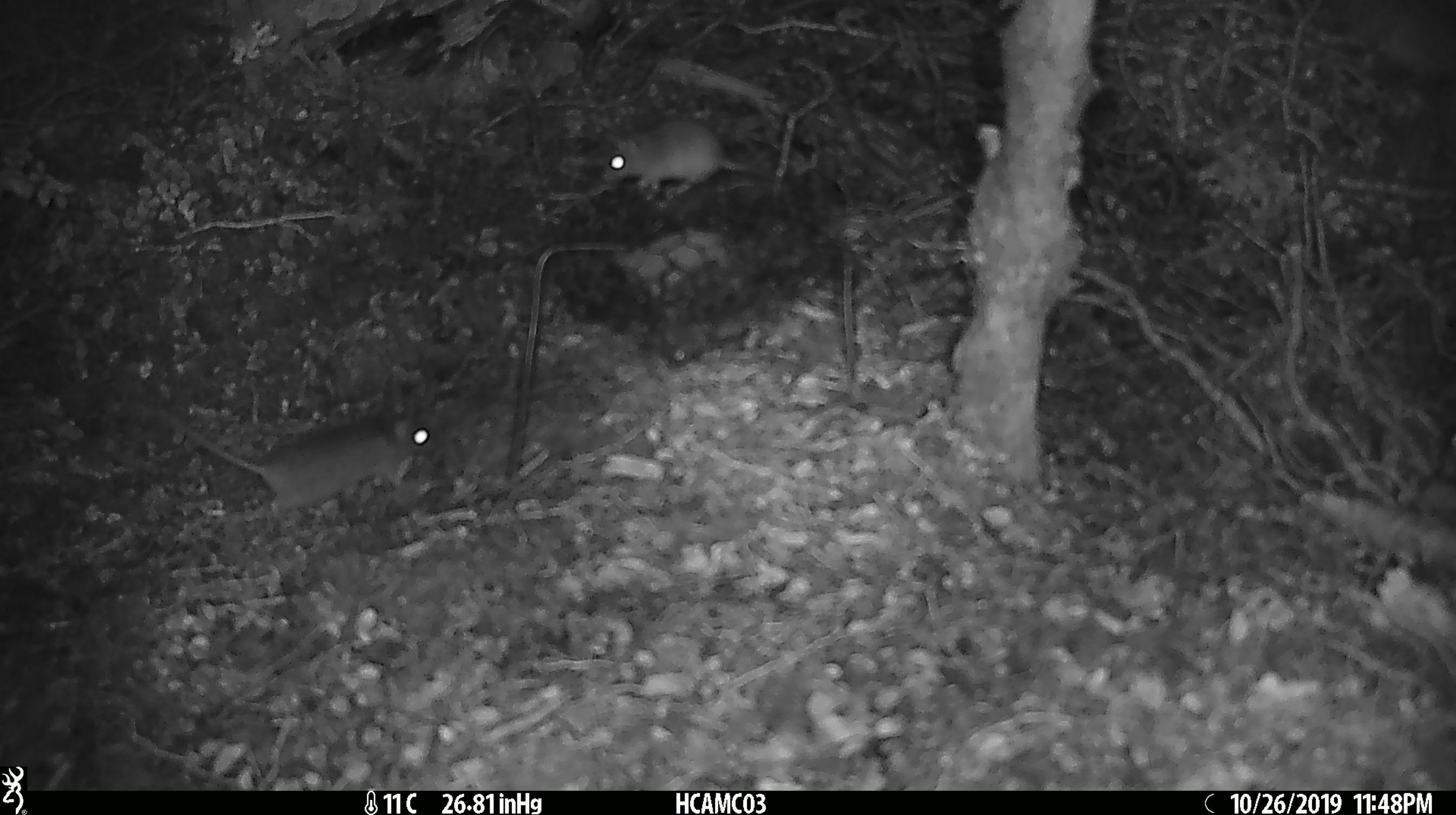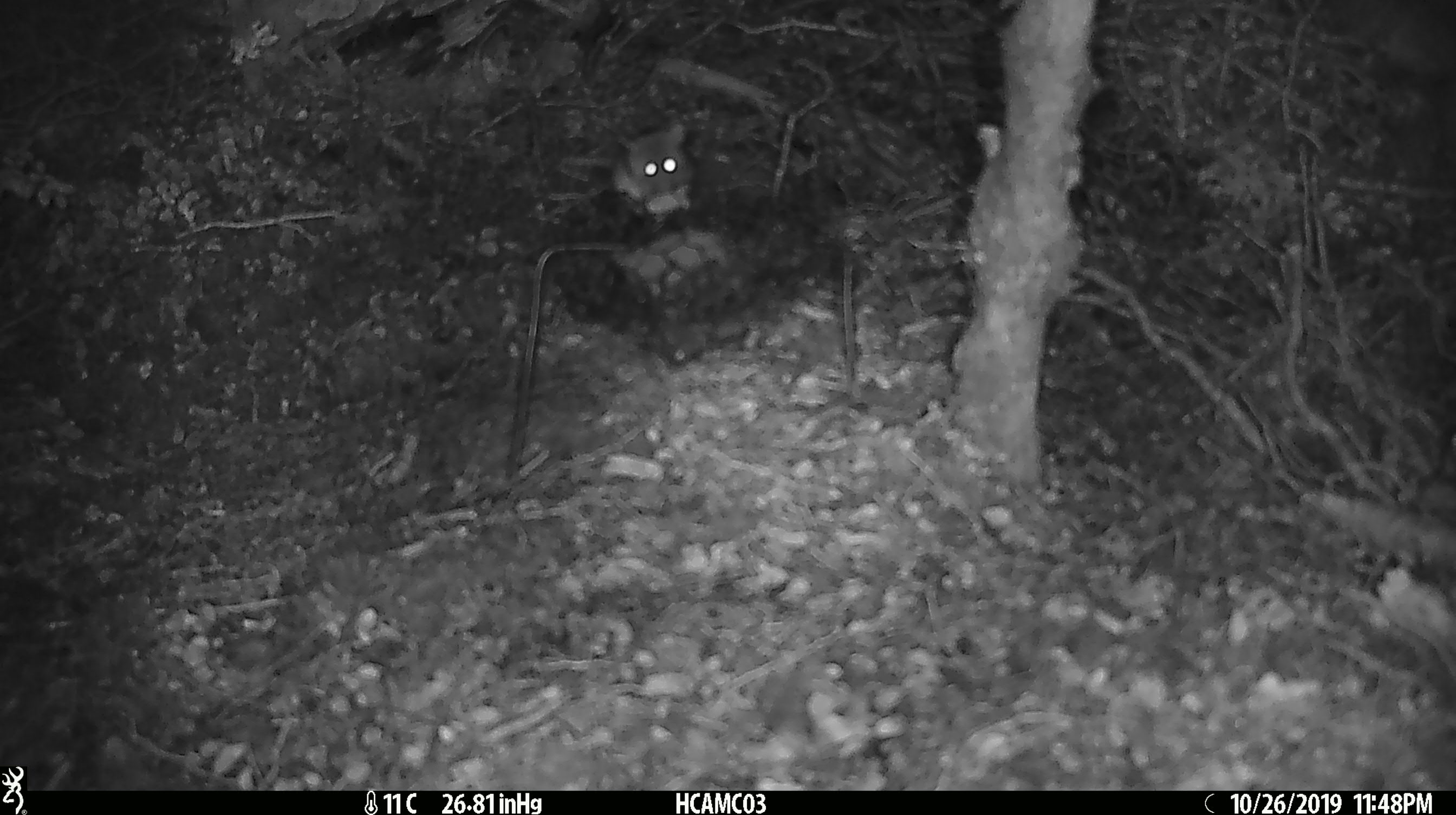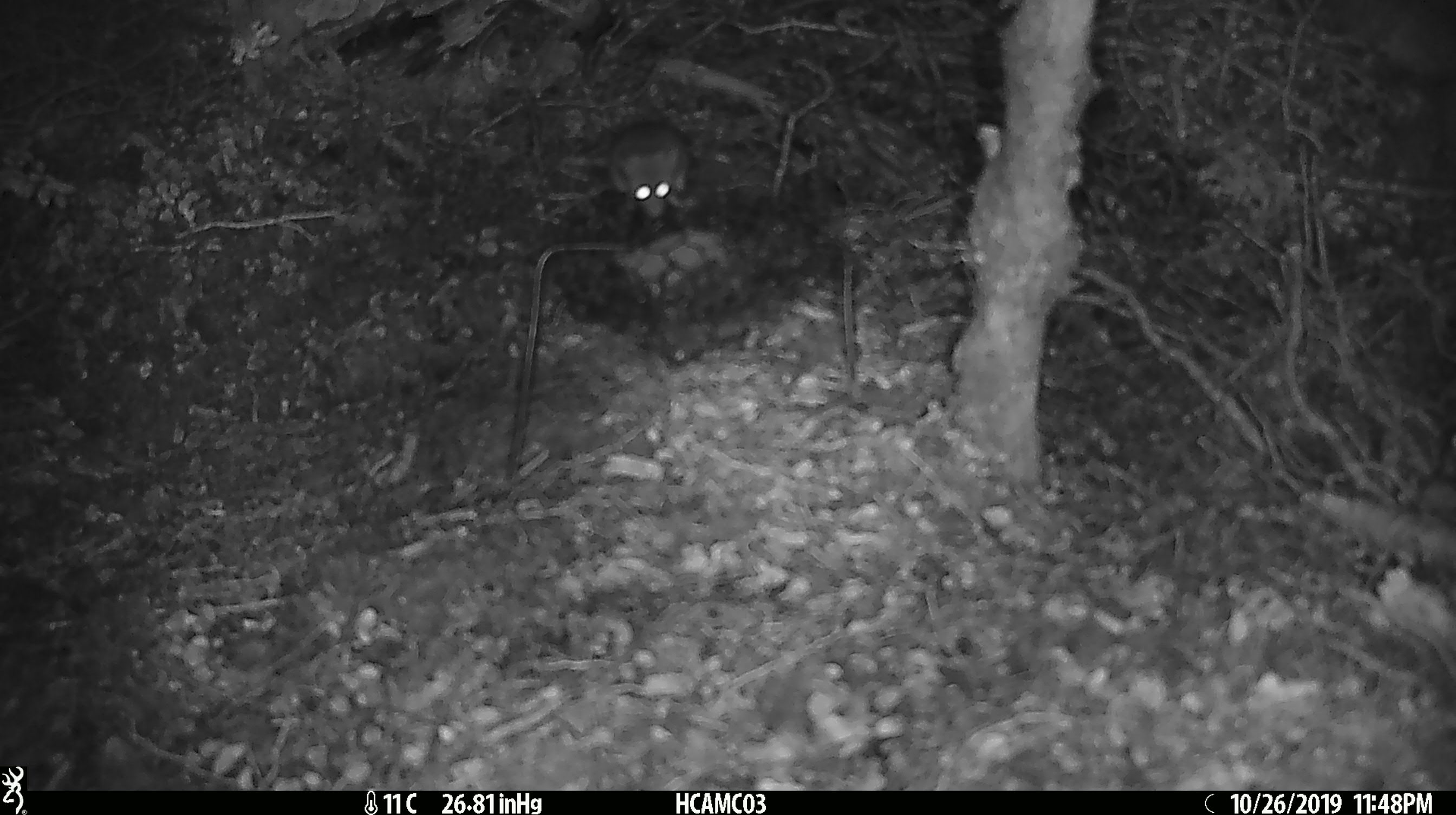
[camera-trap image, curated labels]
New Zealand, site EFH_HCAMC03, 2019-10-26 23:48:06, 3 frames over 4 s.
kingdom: Animalia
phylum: Chordata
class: Mammalia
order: Rodentia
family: Muridae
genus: Mus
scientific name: Mus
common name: mouse